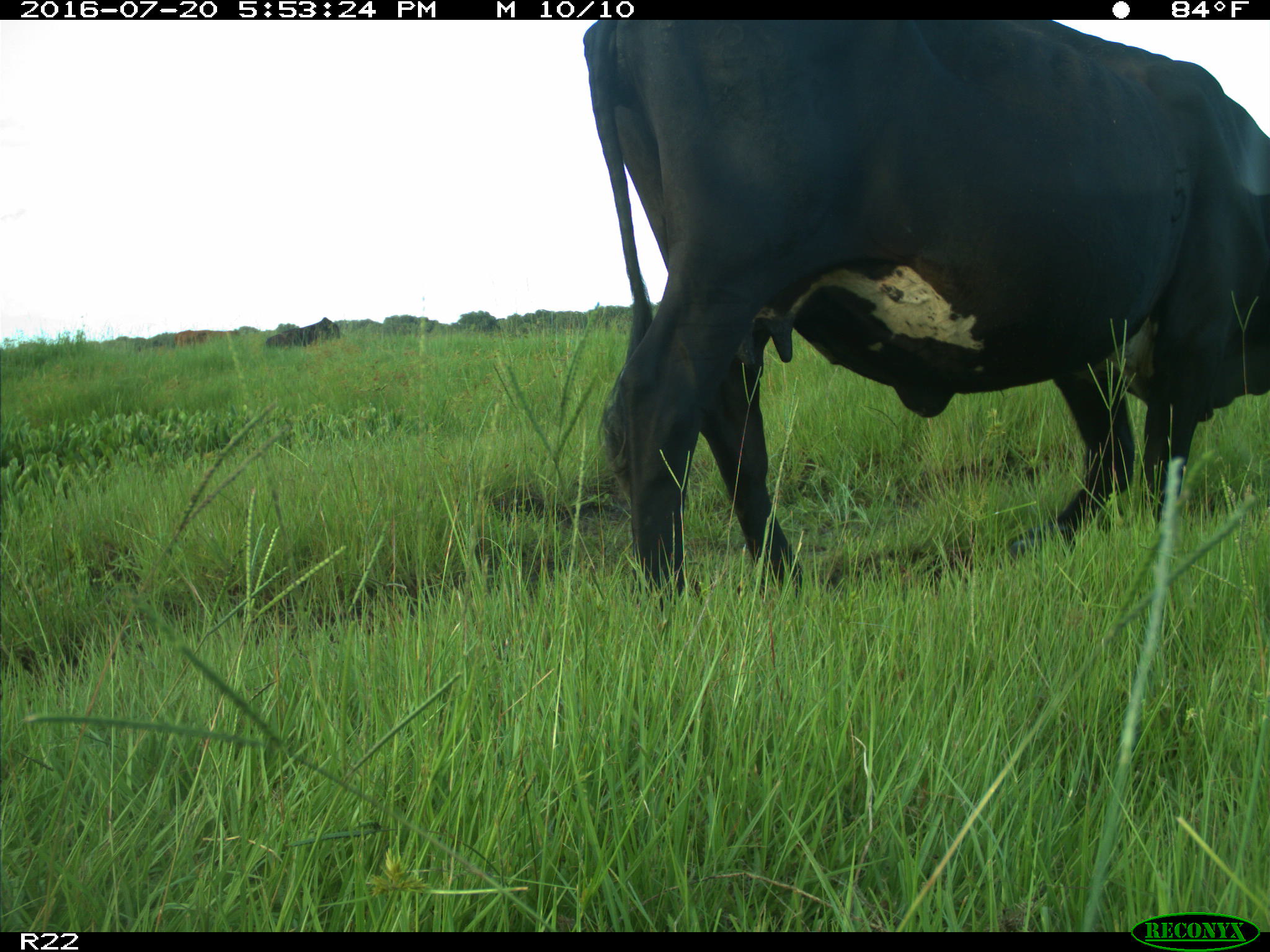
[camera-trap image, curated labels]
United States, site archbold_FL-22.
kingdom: Animalia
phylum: Chordata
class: Mammalia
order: Artiodactyla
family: Bovidae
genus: Bos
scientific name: Bos taurus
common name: domestic cow